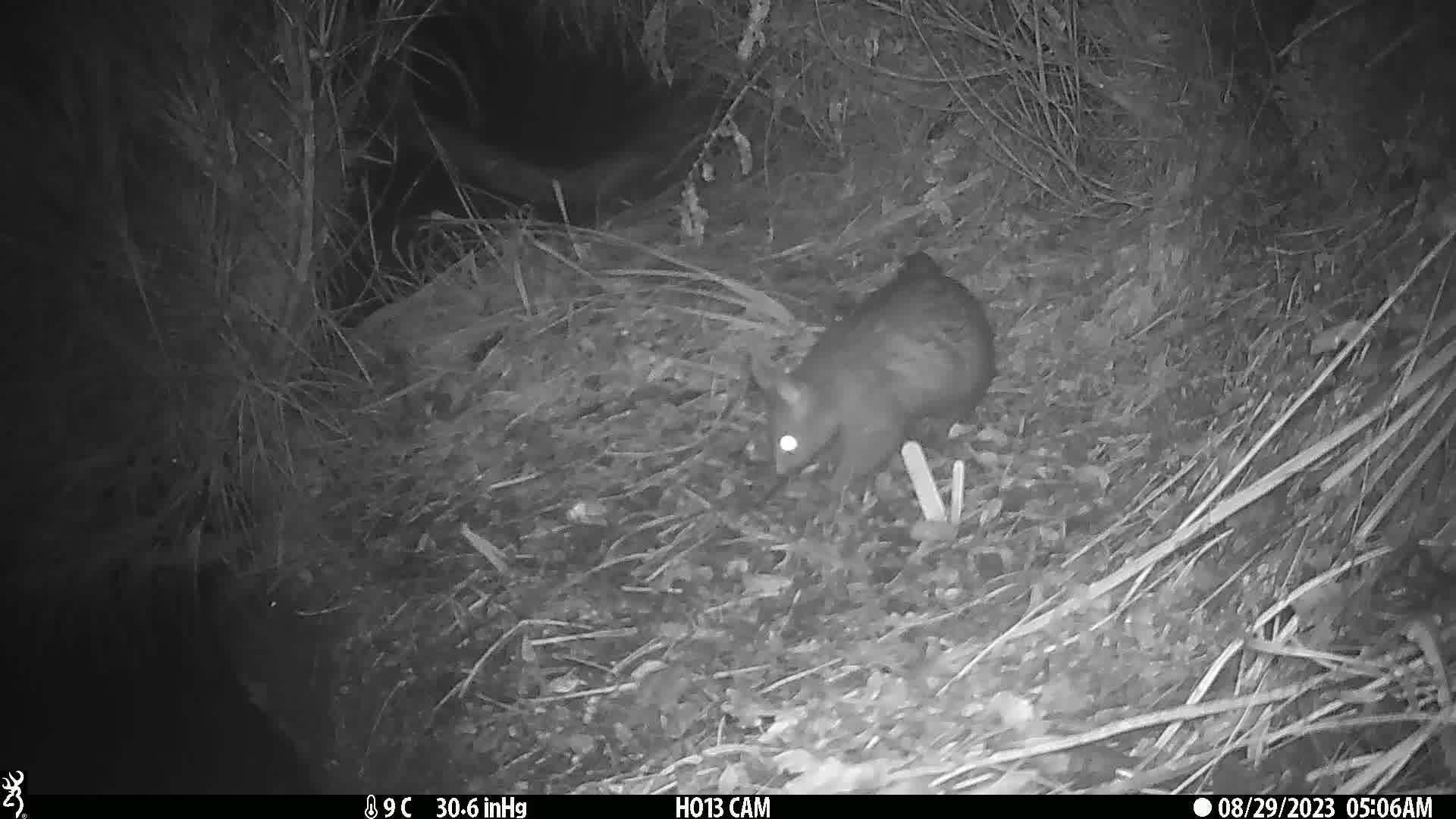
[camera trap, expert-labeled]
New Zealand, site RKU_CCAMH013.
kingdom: Animalia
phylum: Chordata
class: Mammalia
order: Diprotodontia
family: Phalangeridae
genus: Trichosurus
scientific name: Trichosurus vulpecula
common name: common brushtail possum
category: possum